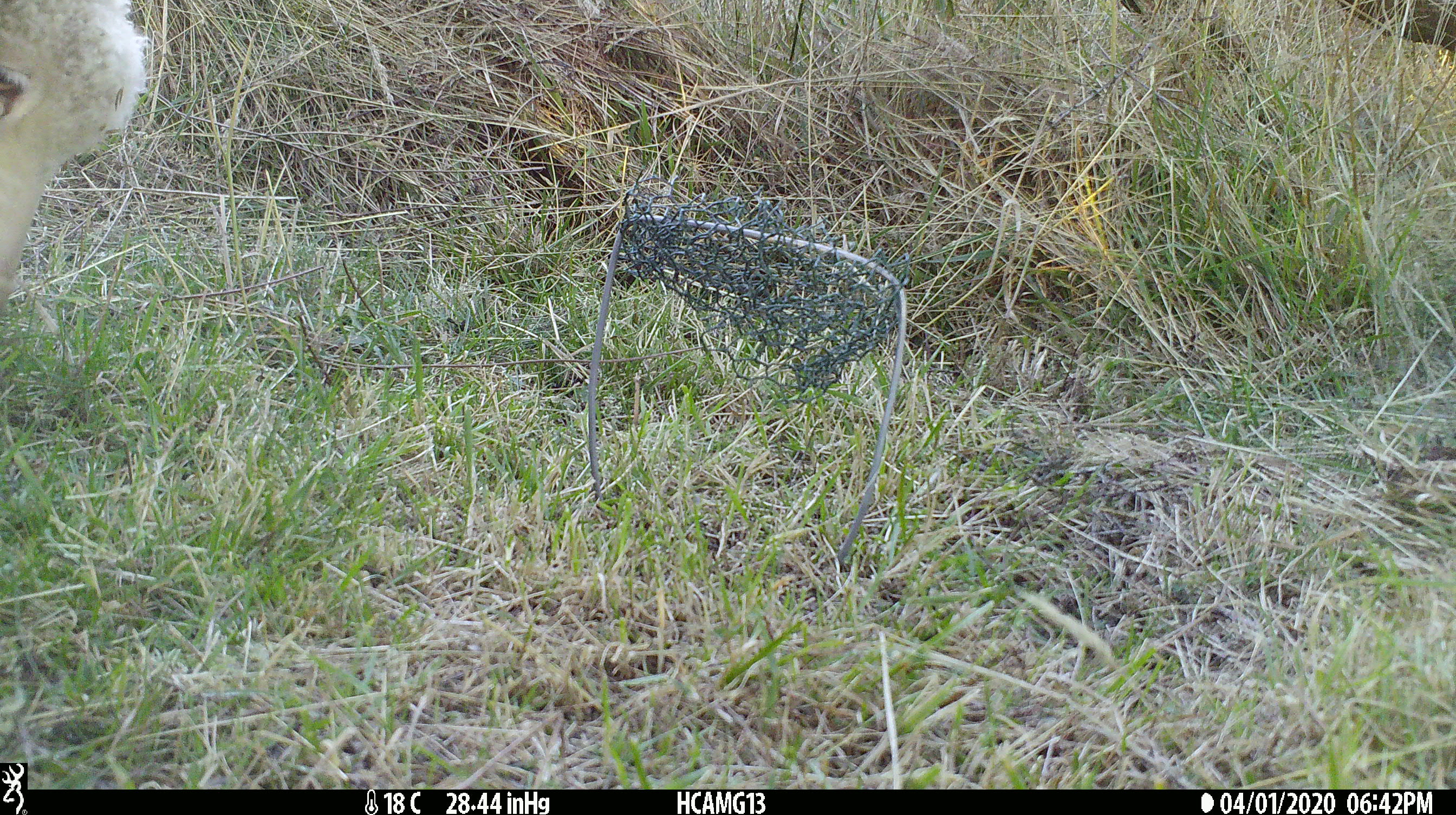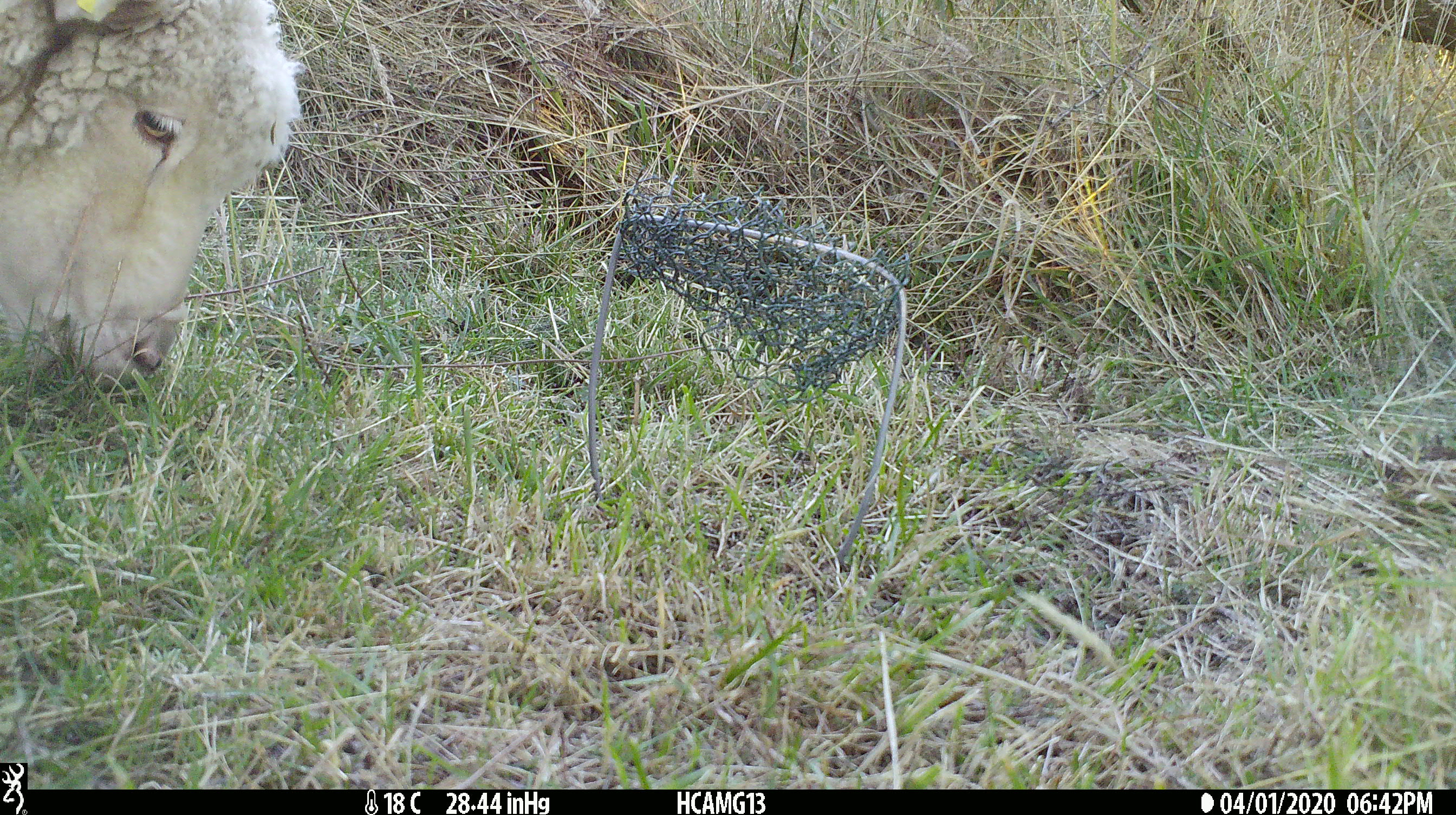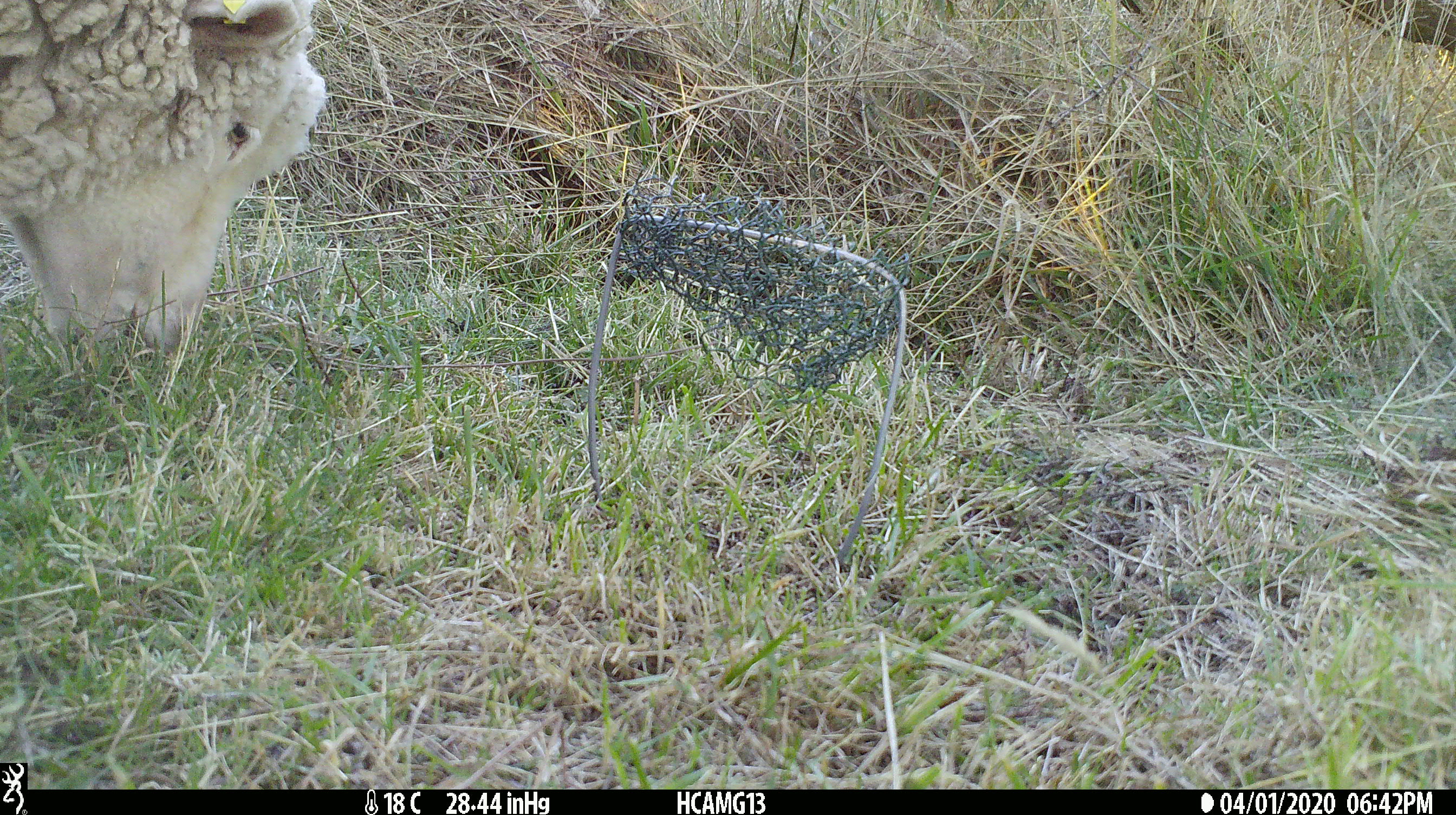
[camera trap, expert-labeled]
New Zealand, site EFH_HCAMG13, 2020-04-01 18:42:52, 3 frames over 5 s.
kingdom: Animalia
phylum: Chordata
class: Mammalia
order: Artiodactyla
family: Bovidae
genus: Ovis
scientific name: Ovis aries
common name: domestic sheep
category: sheep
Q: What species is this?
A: Sheep (domestic sheep) (Ovis aries).